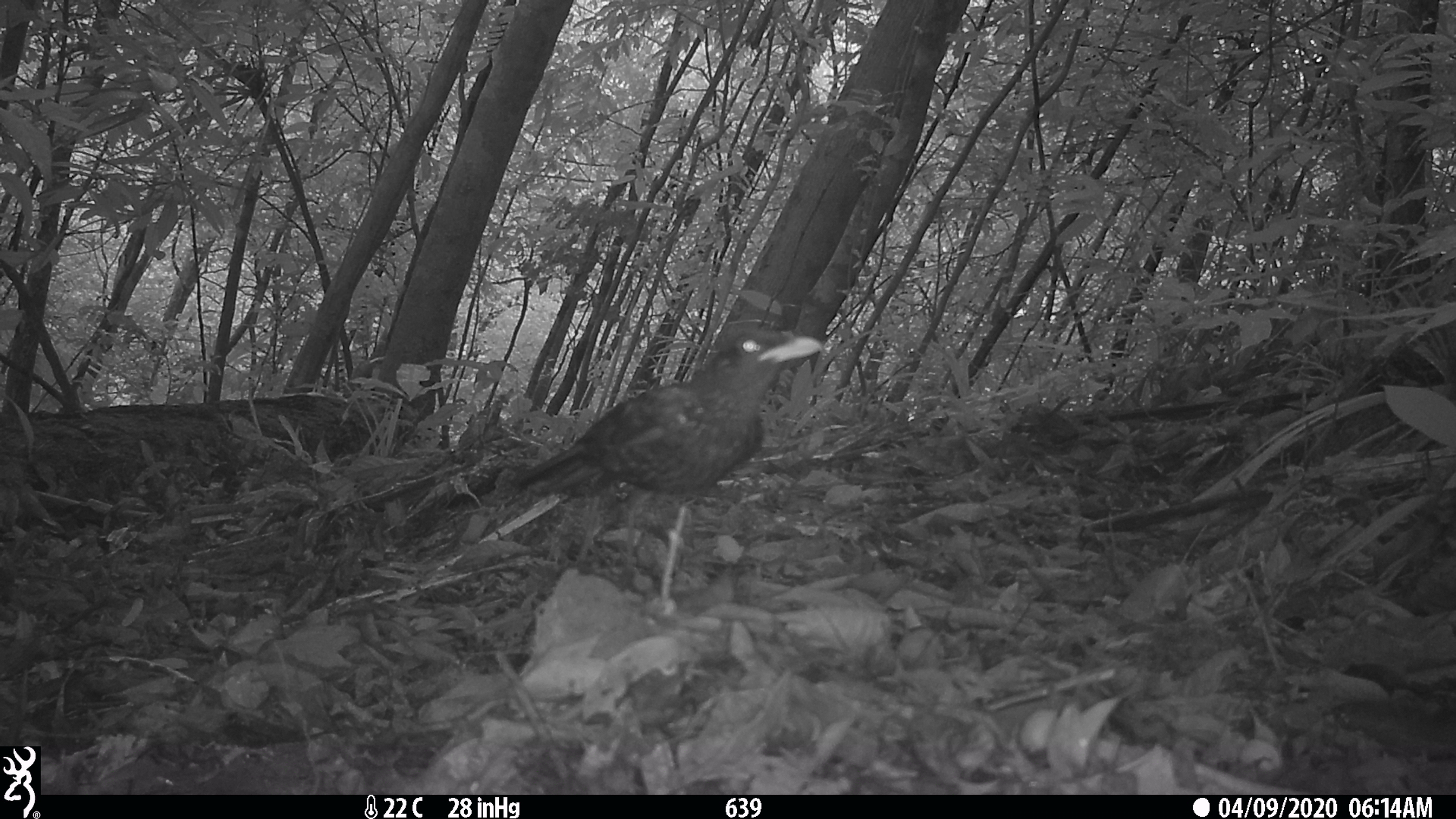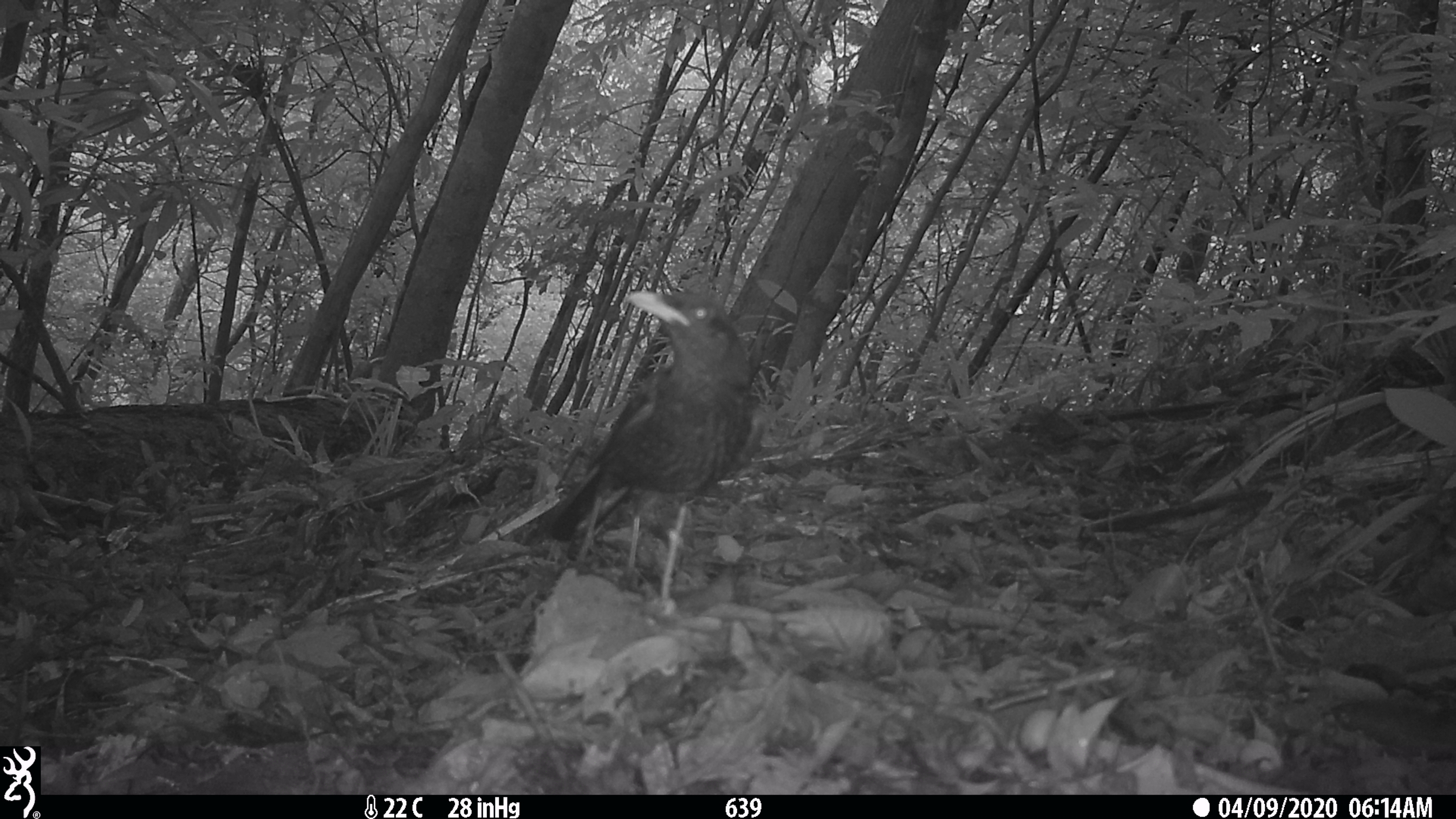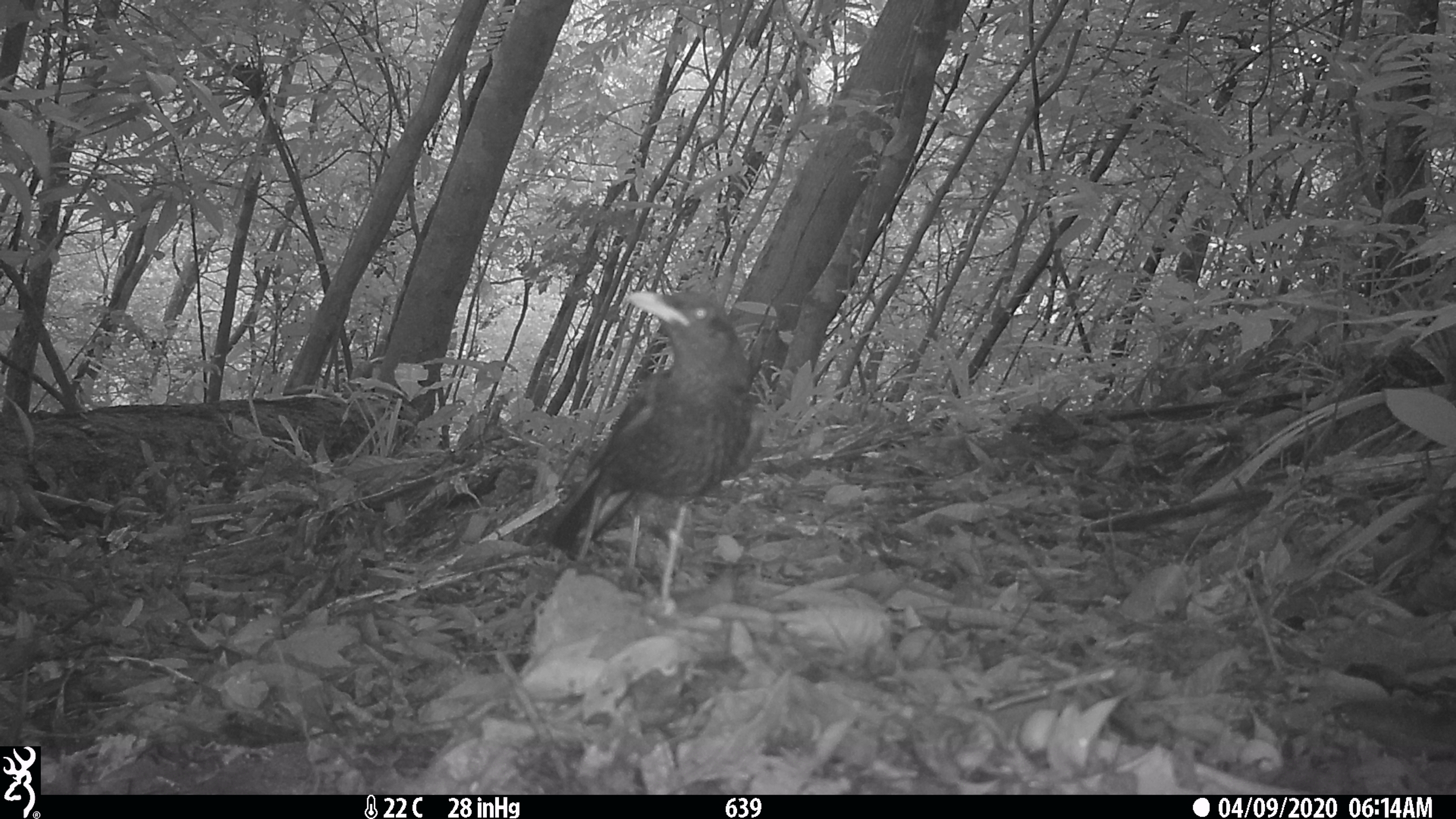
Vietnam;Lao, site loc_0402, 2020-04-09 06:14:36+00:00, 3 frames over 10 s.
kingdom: Animalia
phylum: Chordata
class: Aves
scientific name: Aves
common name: bird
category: unidentified bird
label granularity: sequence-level